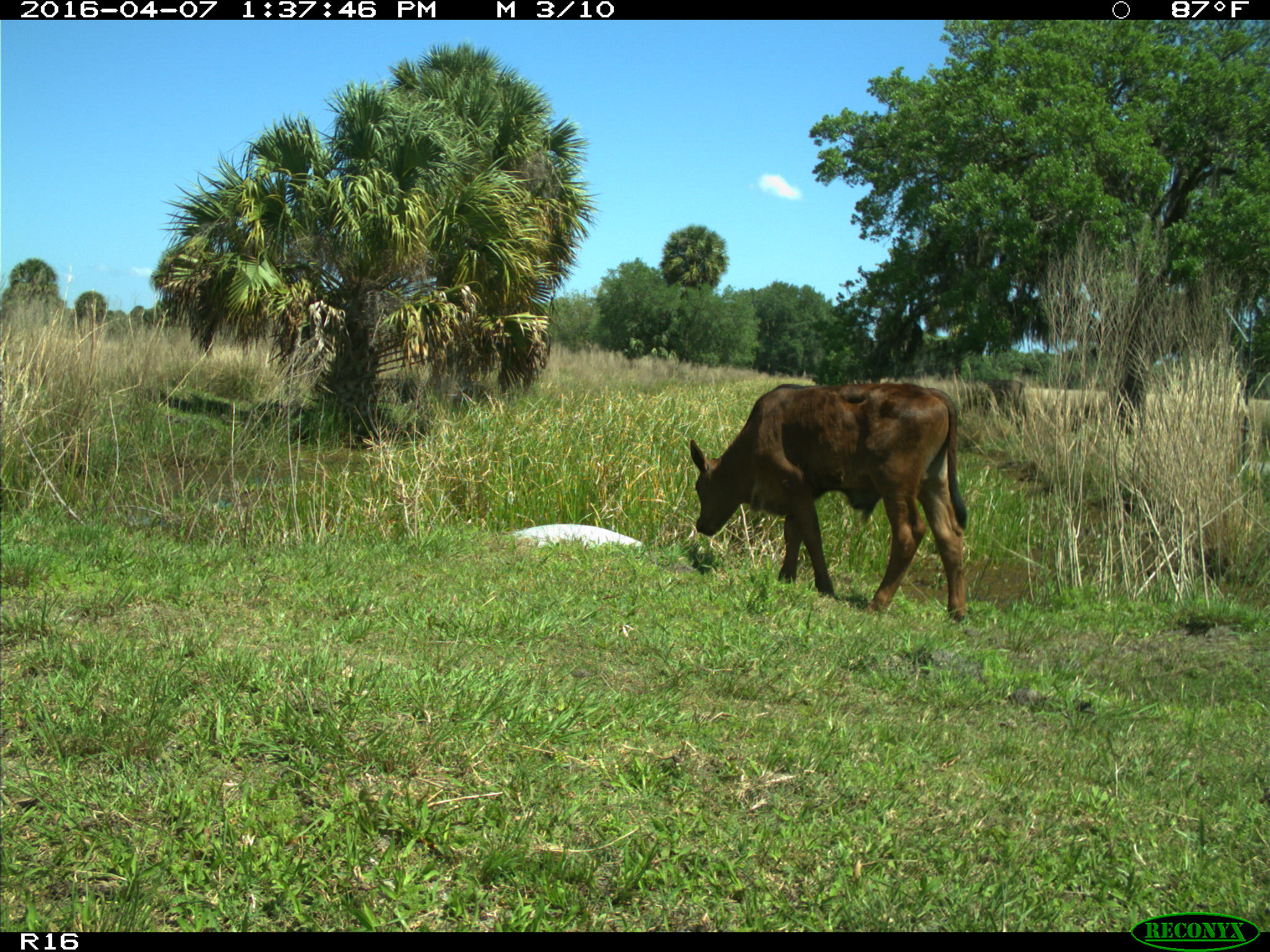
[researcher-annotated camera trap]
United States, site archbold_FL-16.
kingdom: Animalia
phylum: Chordata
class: Mammalia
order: Artiodactyla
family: Bovidae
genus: Bos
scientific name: Bos taurus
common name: domestic cow